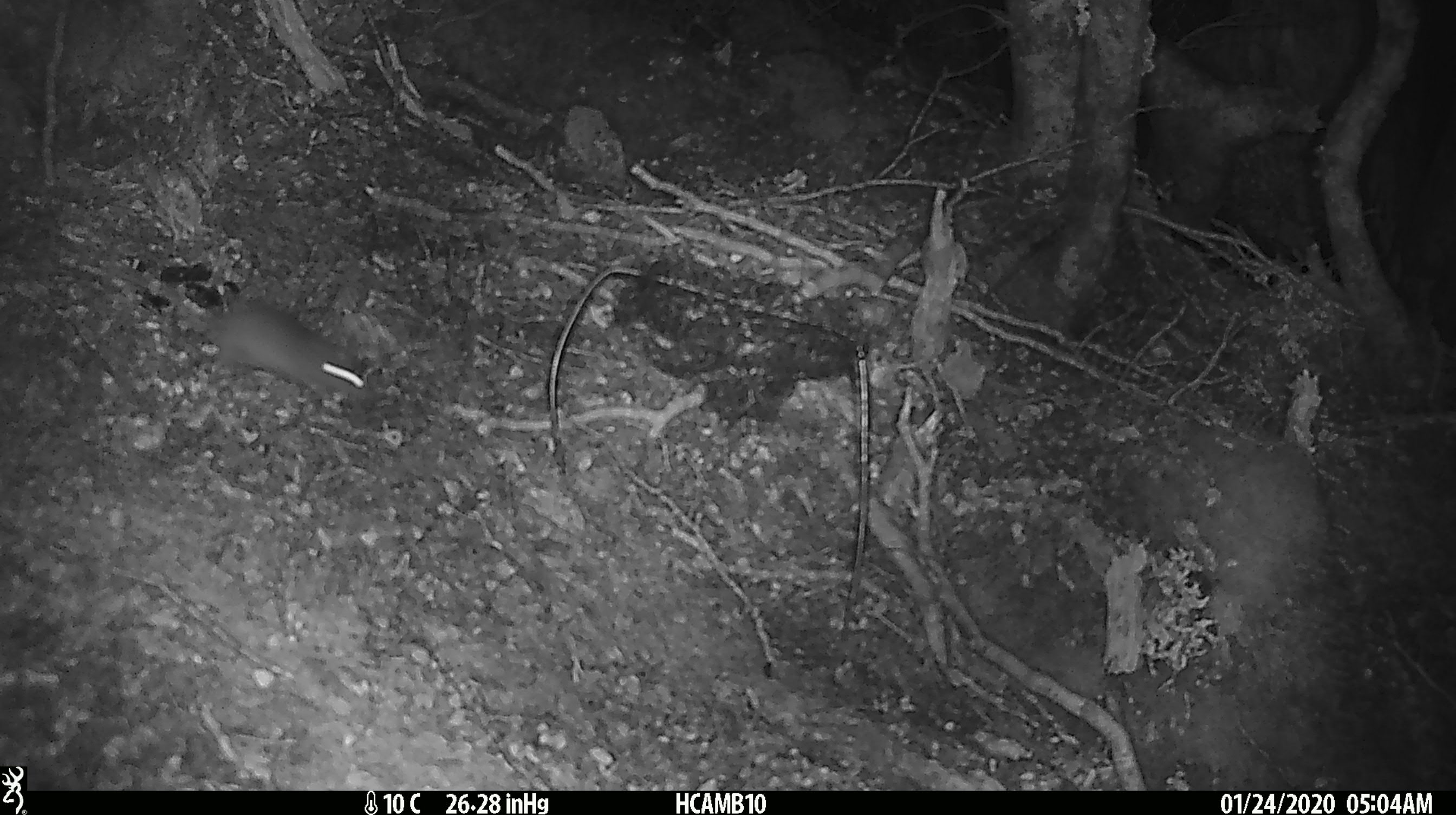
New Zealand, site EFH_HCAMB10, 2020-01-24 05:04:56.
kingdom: Animalia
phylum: Chordata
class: Mammalia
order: Rodentia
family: Muridae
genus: Mus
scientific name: Mus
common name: mouse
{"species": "mouse (Mus)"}